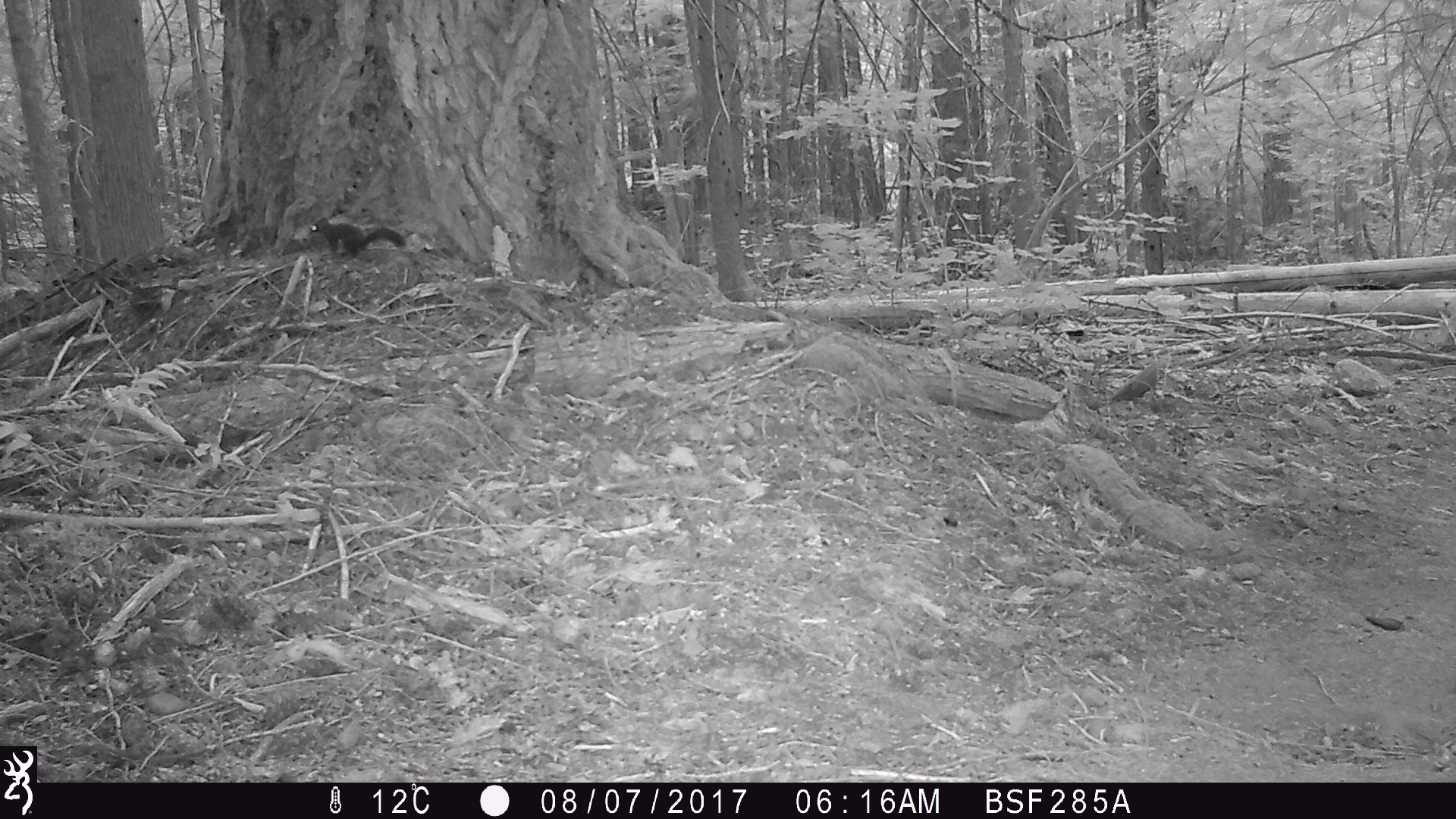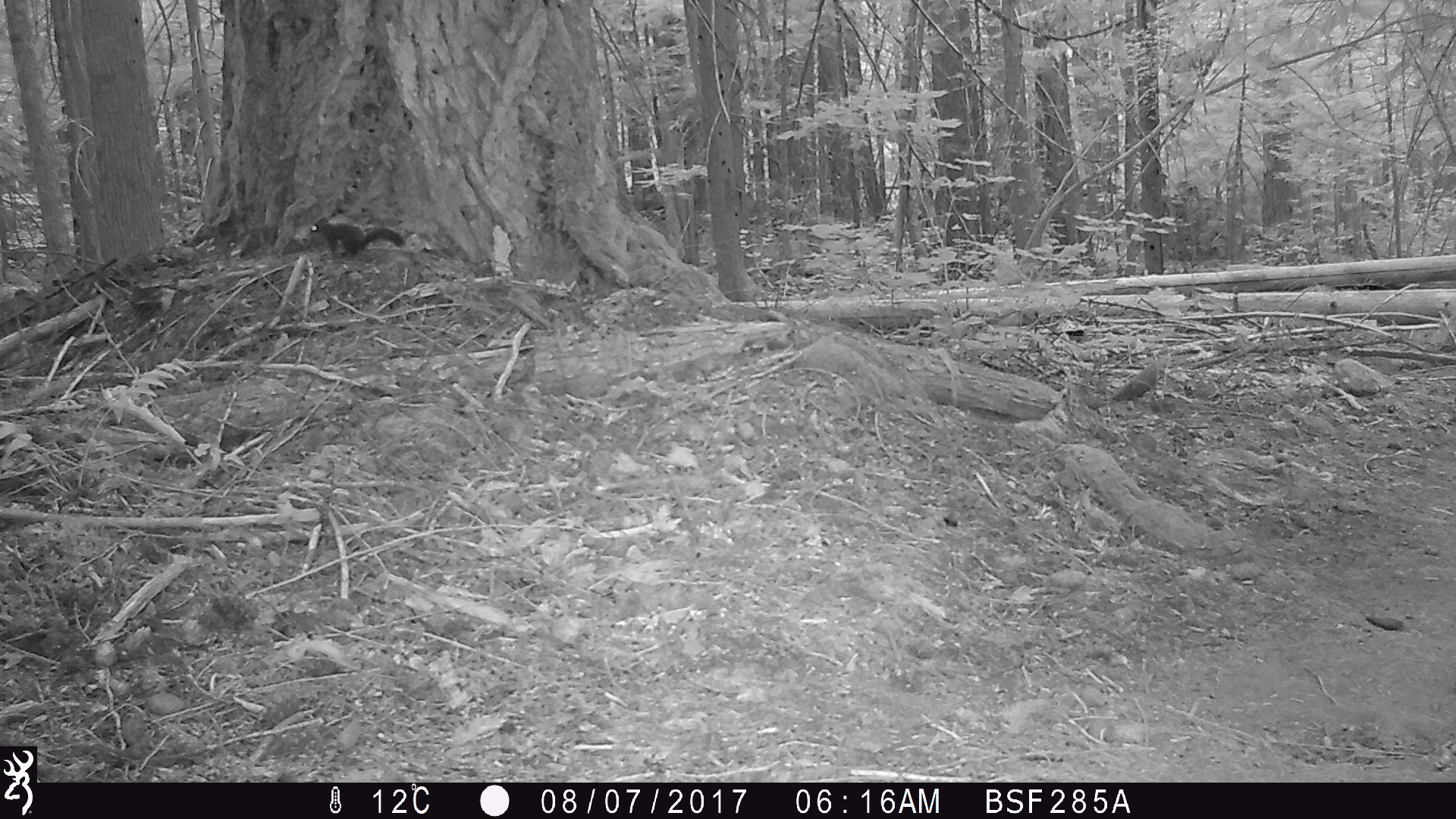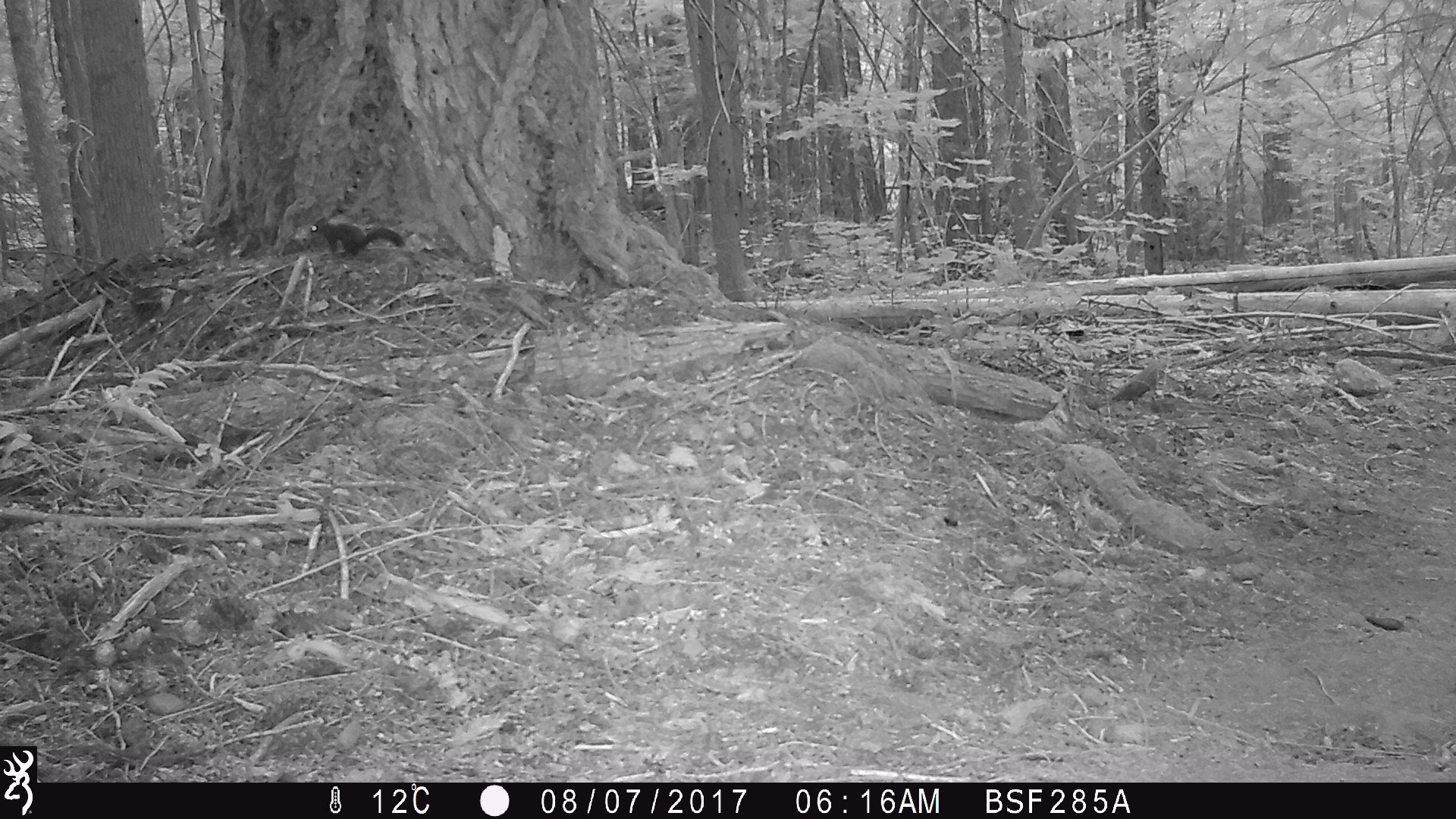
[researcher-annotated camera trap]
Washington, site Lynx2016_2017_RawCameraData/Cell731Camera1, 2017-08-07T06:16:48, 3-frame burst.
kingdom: Animalia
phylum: Chordata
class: Mammalia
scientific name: Mammalia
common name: small mammal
Small mammal (Mammalia). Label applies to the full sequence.